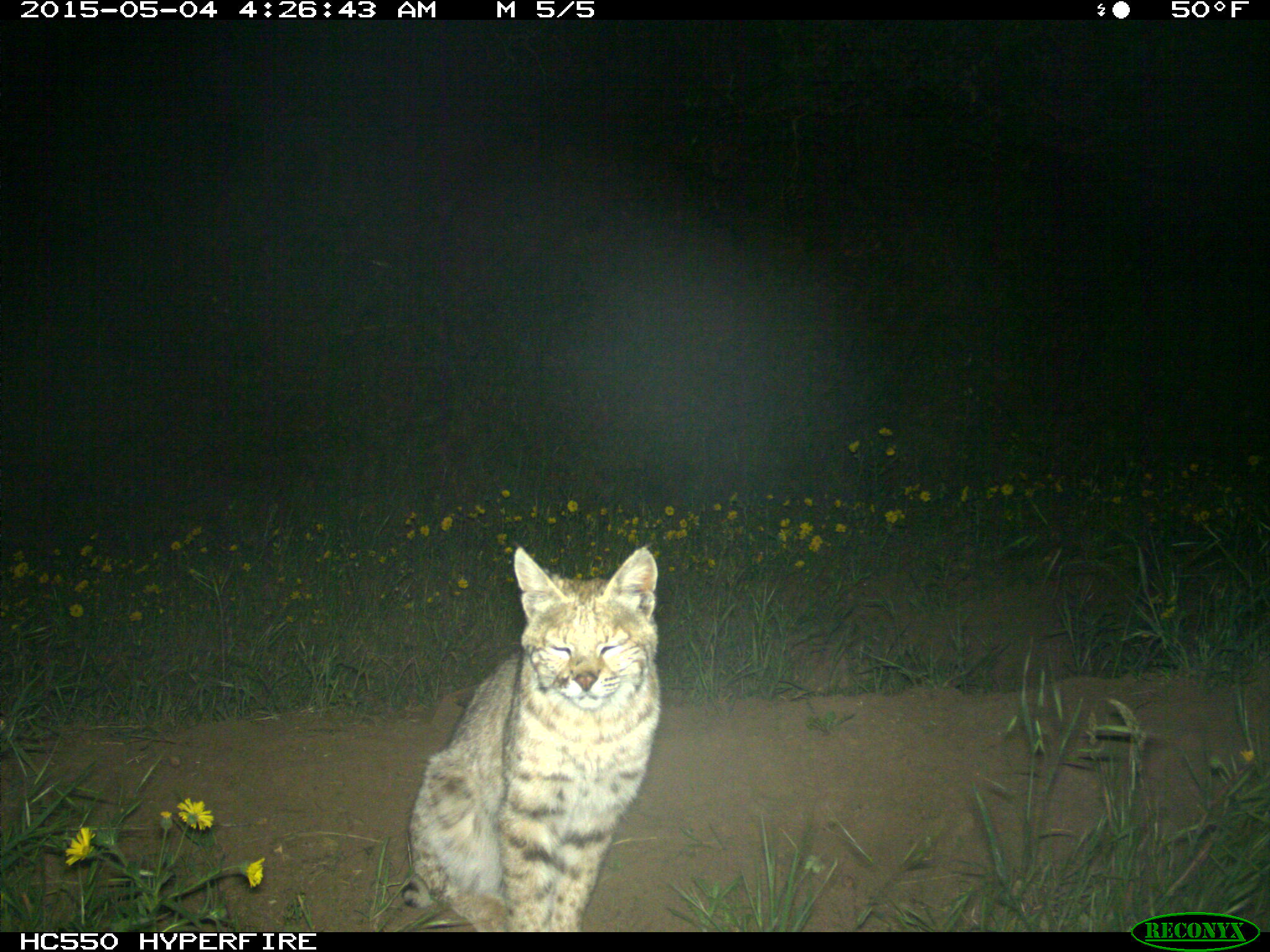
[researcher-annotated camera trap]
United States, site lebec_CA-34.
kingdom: Animalia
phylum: Chordata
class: Mammalia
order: Carnivora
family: Felidae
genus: Lynx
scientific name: Lynx rufus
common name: bobcat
Lynx rufus (bobcat).